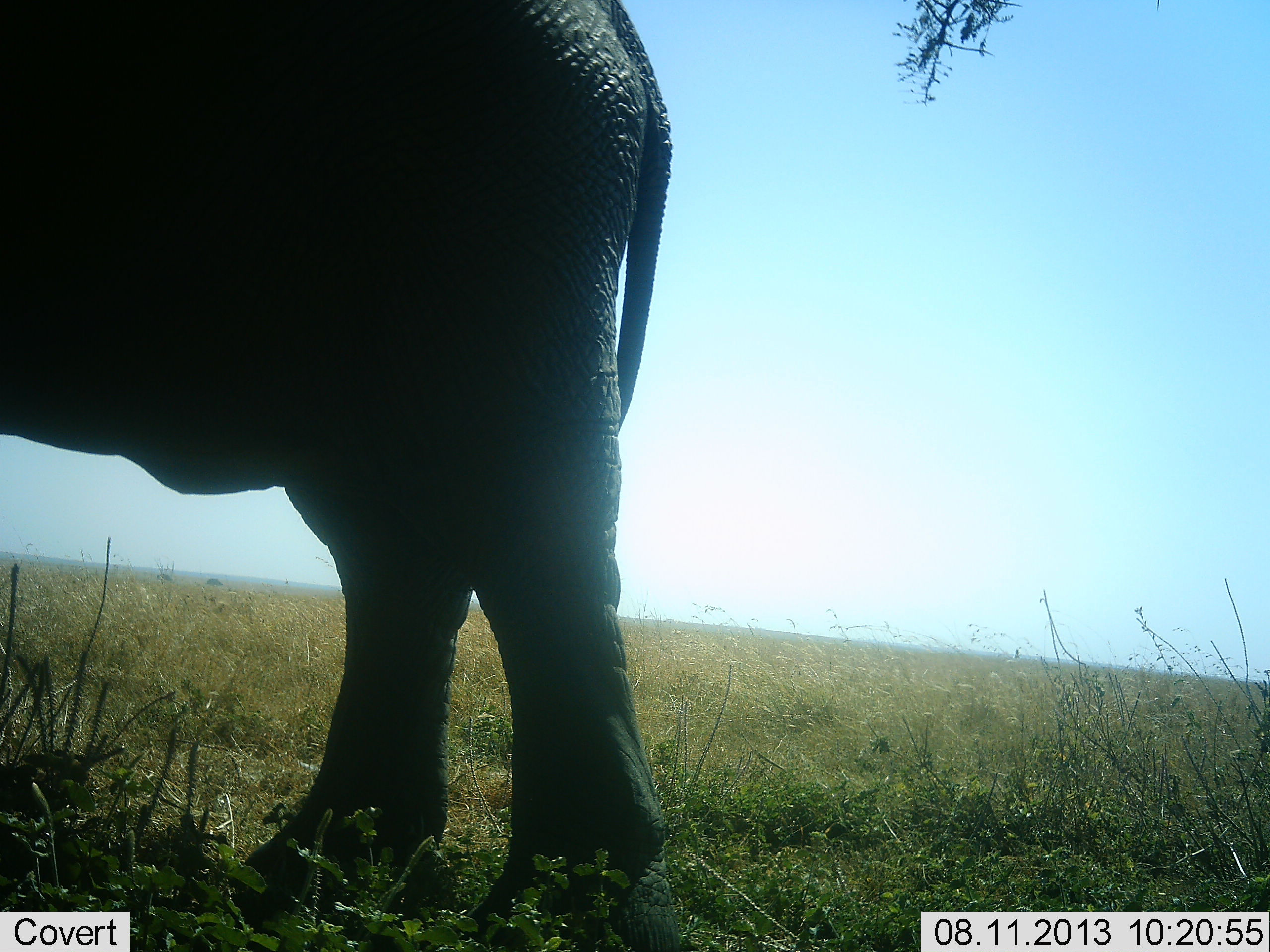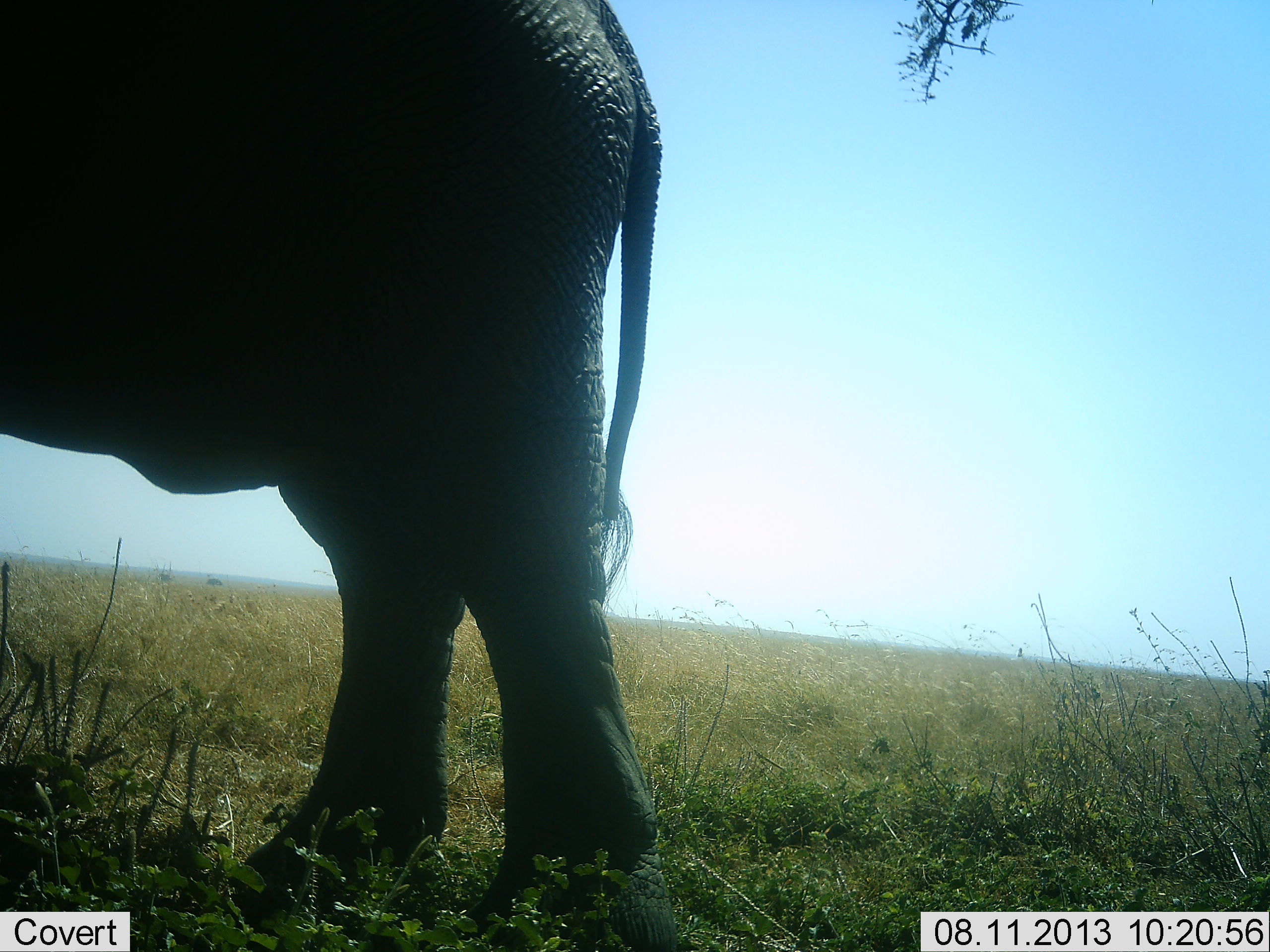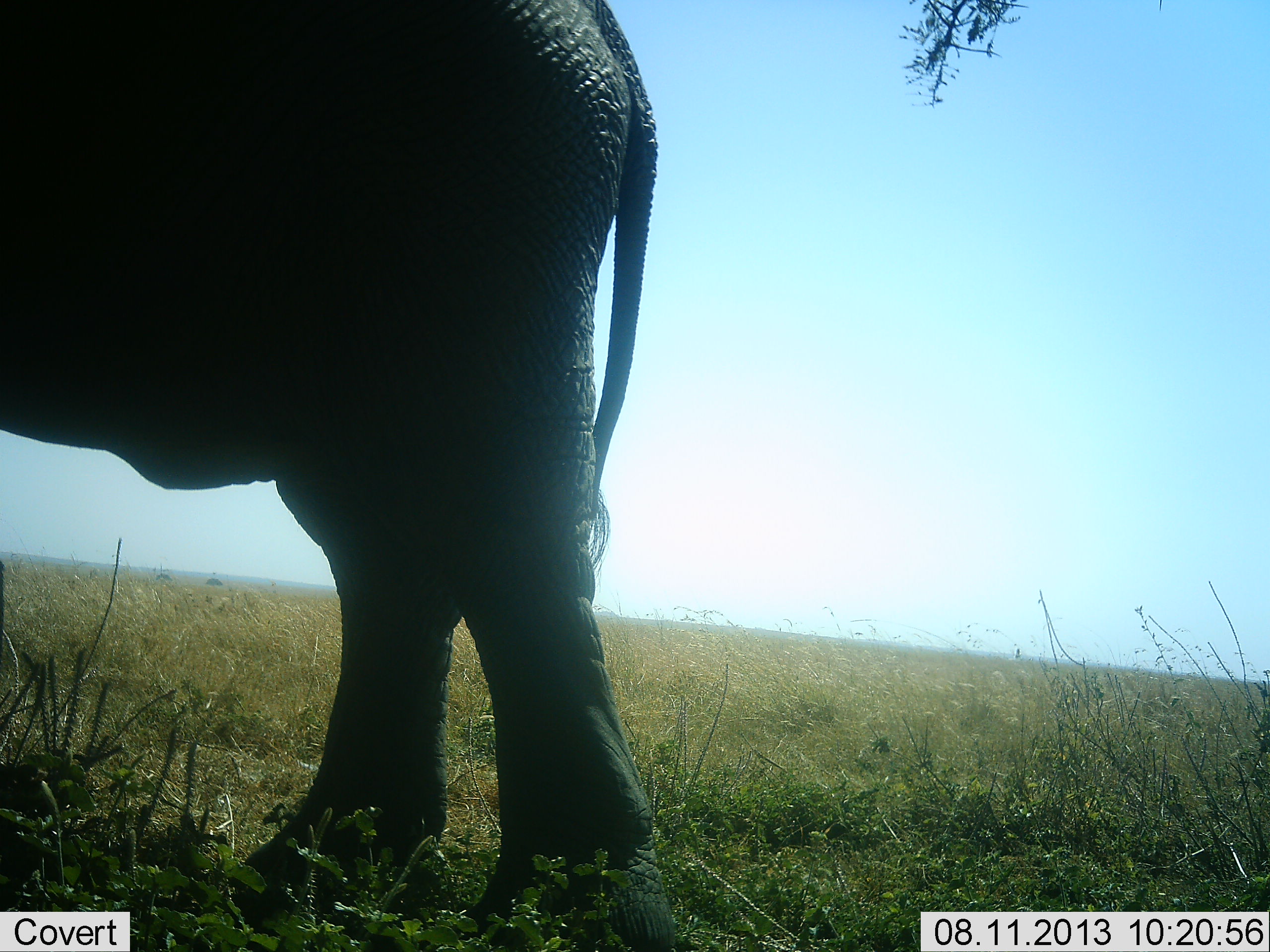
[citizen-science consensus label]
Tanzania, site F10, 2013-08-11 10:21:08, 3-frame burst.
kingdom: Animalia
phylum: Chordata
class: Mammalia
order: Proboscidea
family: Elephantidae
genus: Loxodonta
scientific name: Loxodonta africana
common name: african bush elephant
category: elephant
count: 1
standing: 88%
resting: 0%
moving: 9%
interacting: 0%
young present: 0%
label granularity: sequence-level